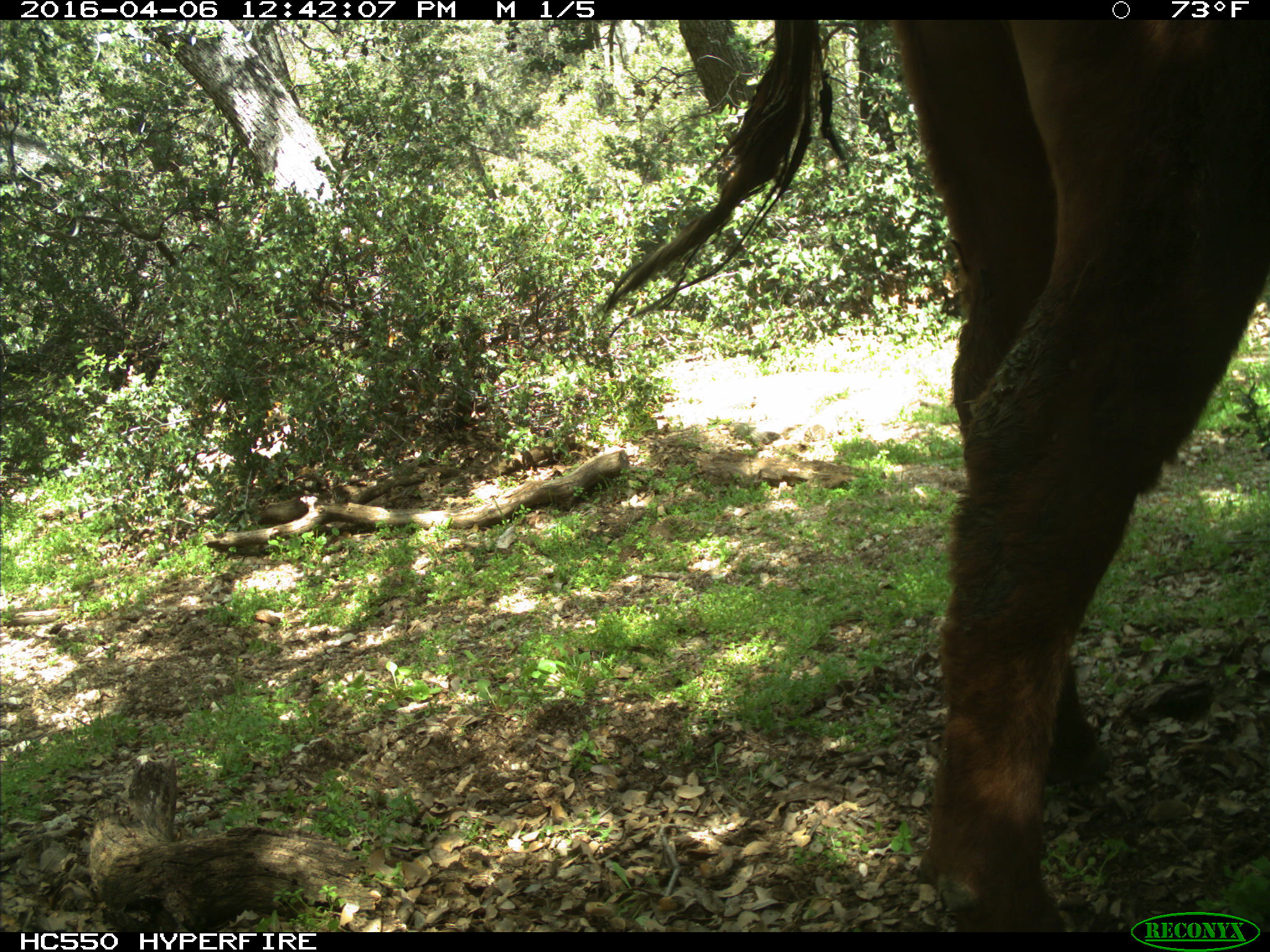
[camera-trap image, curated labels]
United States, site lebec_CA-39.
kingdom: Animalia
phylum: Chordata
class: Mammalia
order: Artiodactyla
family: Bovidae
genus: Bos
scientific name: Bos taurus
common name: domestic cow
Bos taurus (domestic cow).